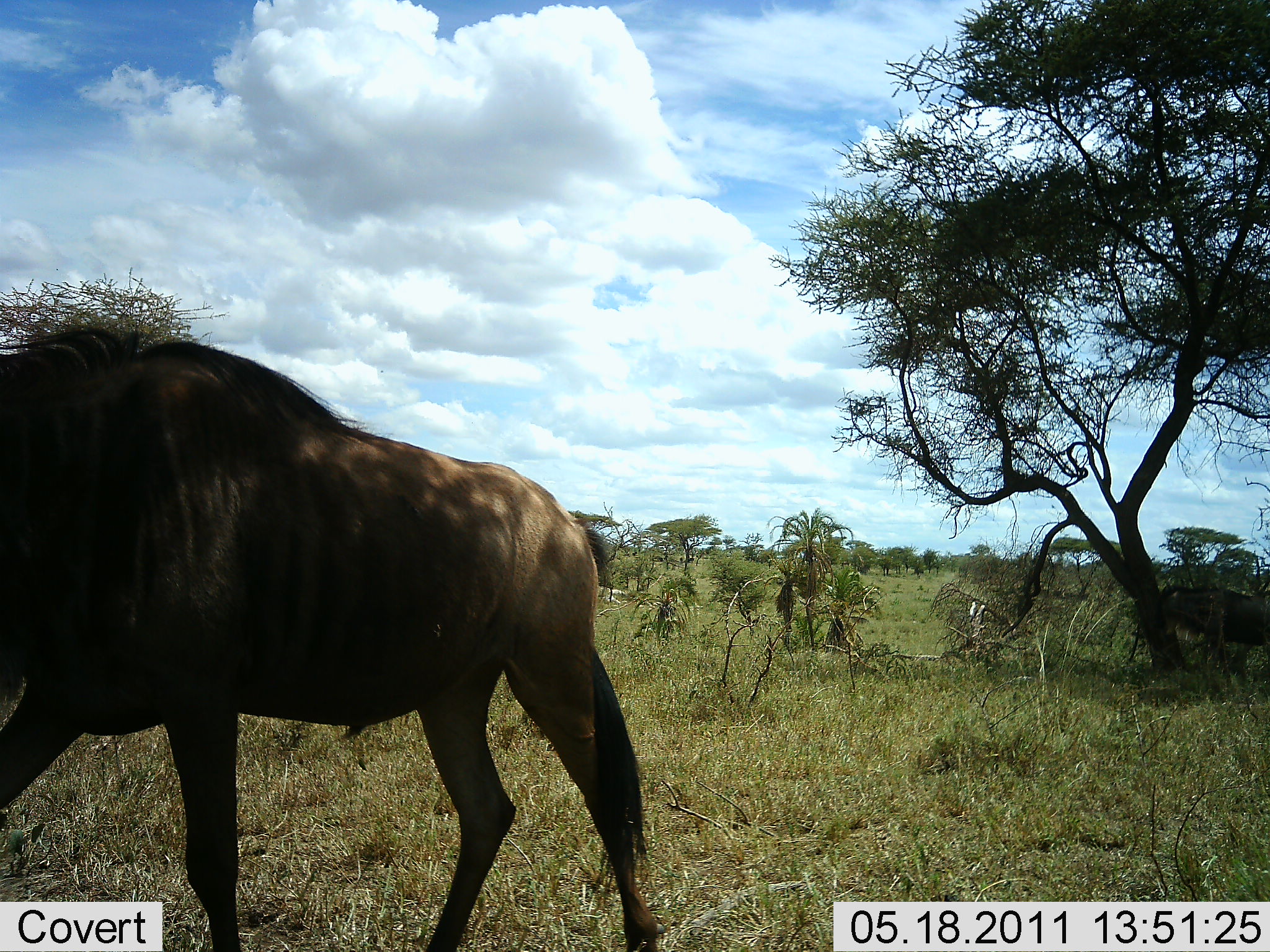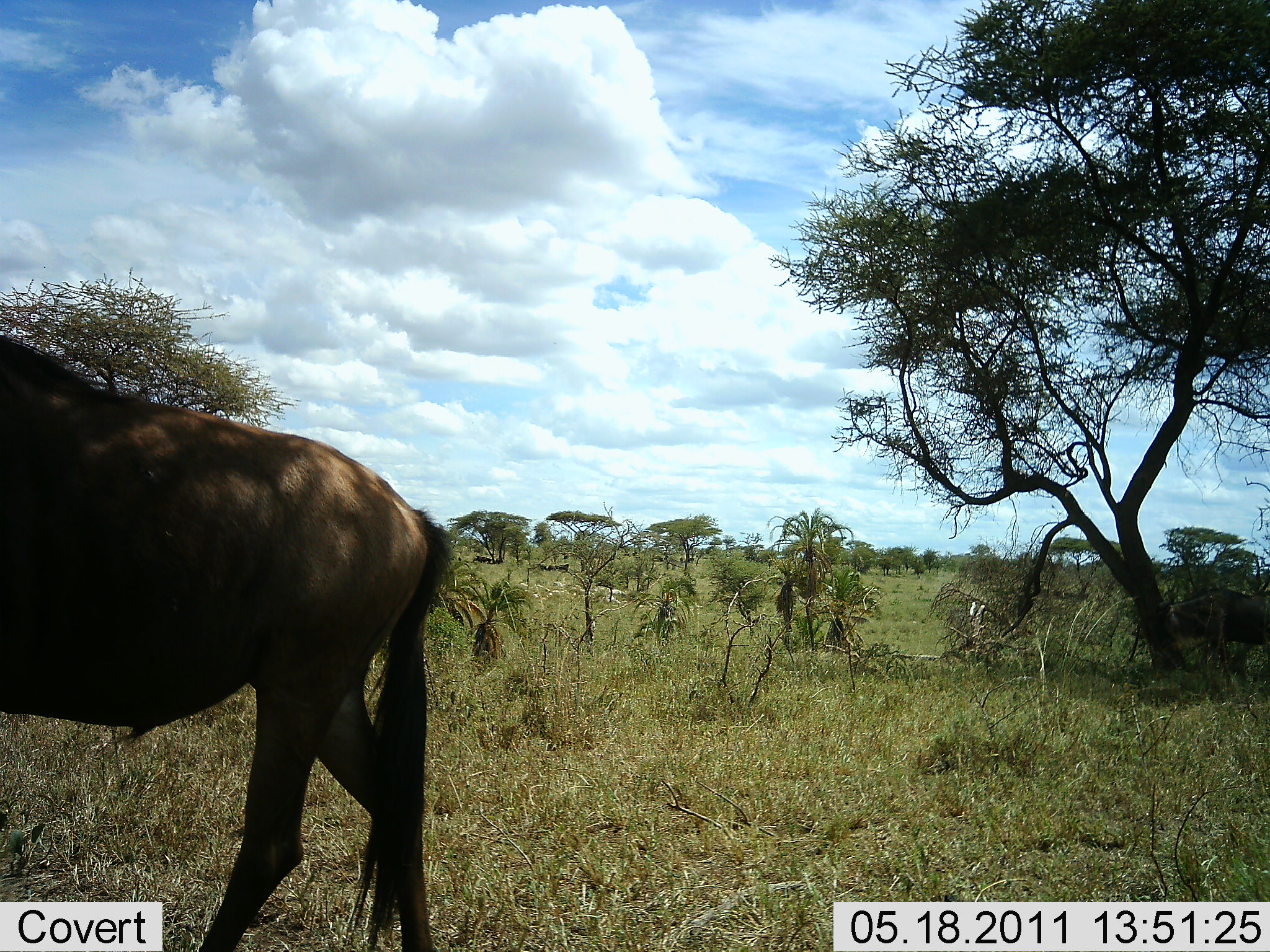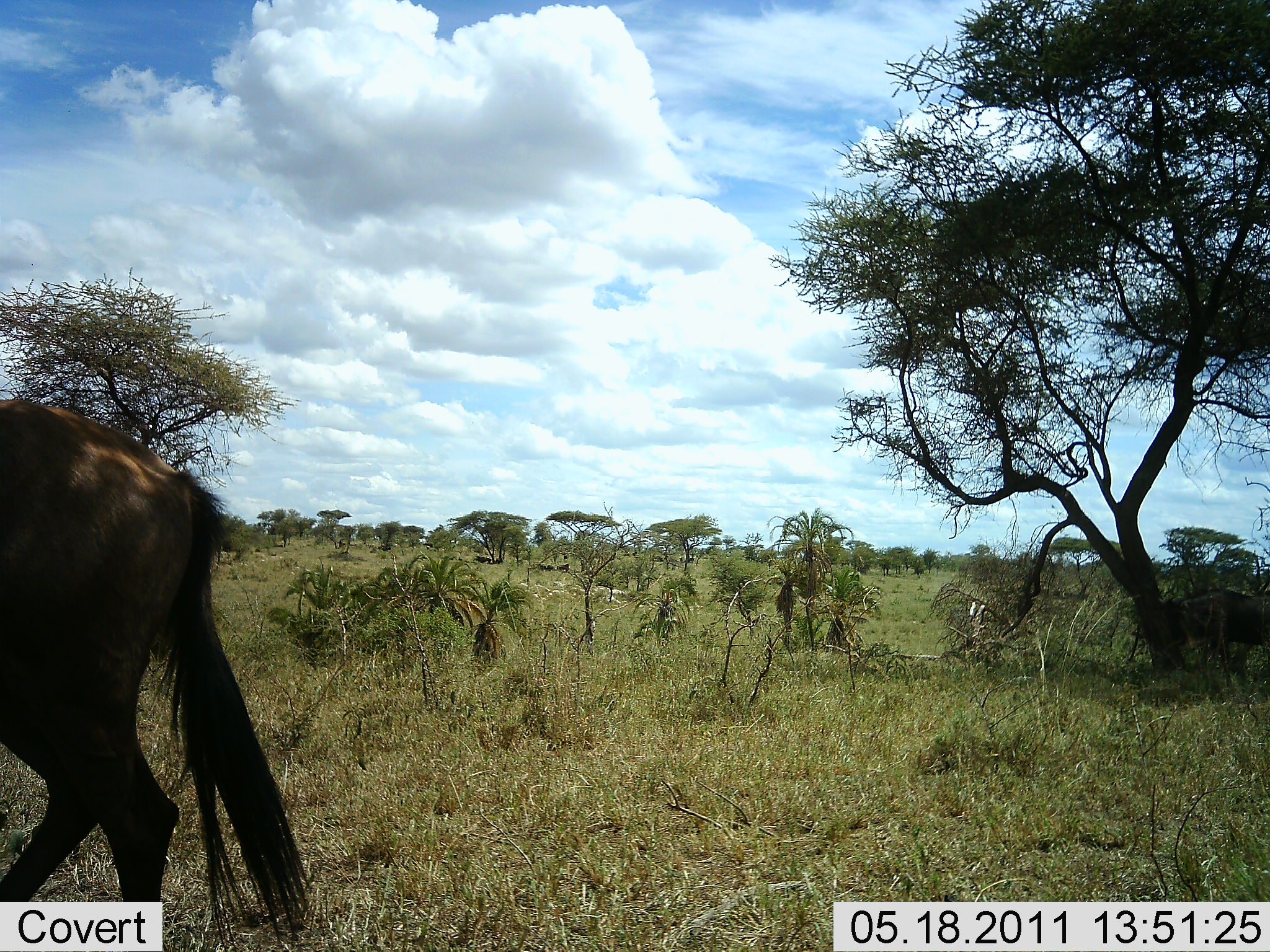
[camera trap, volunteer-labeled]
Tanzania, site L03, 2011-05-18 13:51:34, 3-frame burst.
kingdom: Animalia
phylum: Chordata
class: Mammalia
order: Artiodactyla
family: Bovidae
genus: Connochaetes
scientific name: Connochaetes taurinus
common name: blue wildebeest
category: wildebeest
Wildebeest (blue wildebeest) (Connochaetes taurinus), count 1. Behavior (volunteer vote fractions): standing 42%, resting 8%, moving 75%, interacting 8%. Young present (vote fraction): 0%. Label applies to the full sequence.